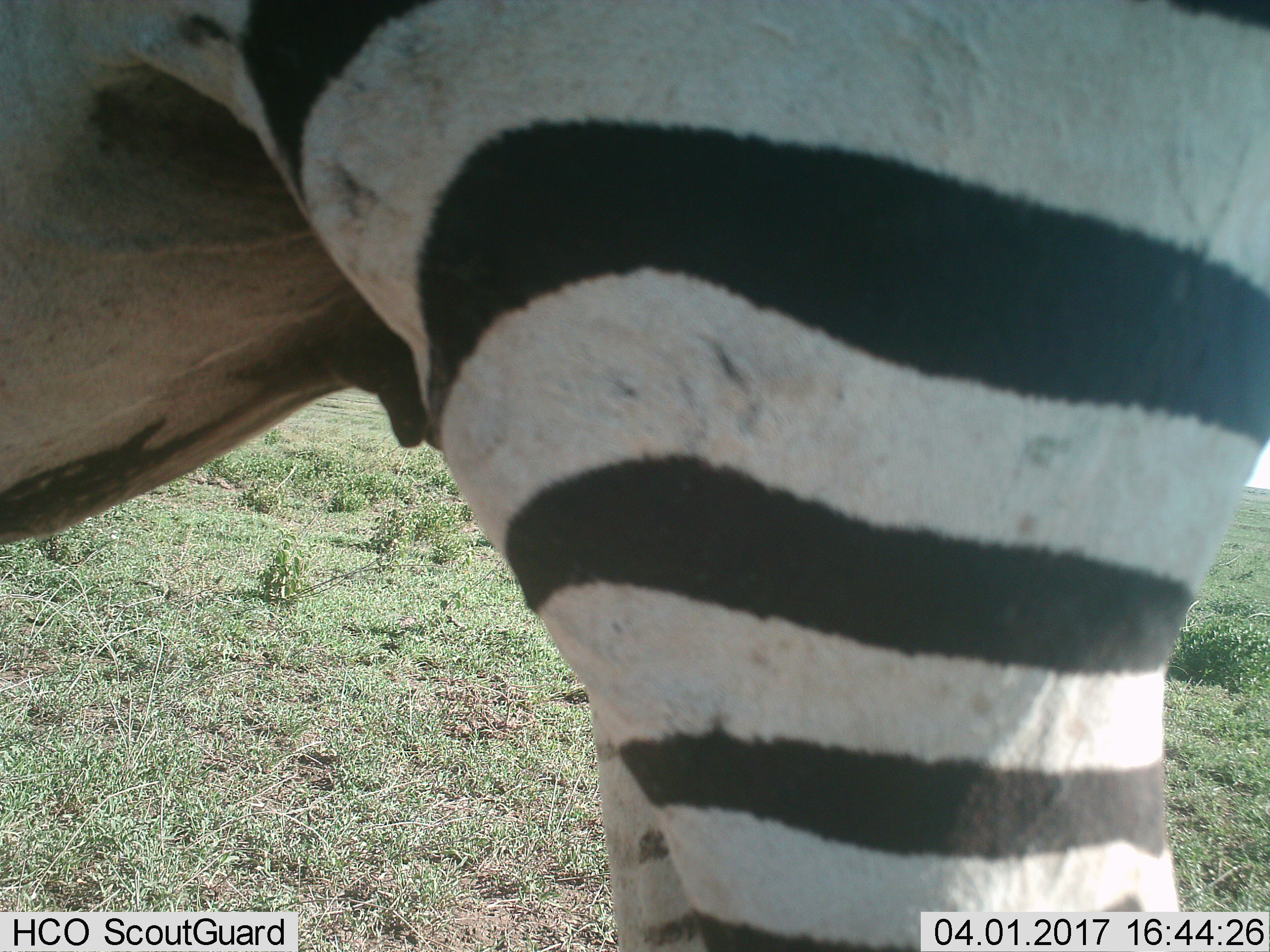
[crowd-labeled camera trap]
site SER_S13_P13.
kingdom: Animalia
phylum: Chordata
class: Mammalia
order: Perissodactyla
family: Equidae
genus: Equus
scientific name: Equus quagga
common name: plains zebra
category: zebraplains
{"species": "zebraplains (plains zebra) (Equus quagga)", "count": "1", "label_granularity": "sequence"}